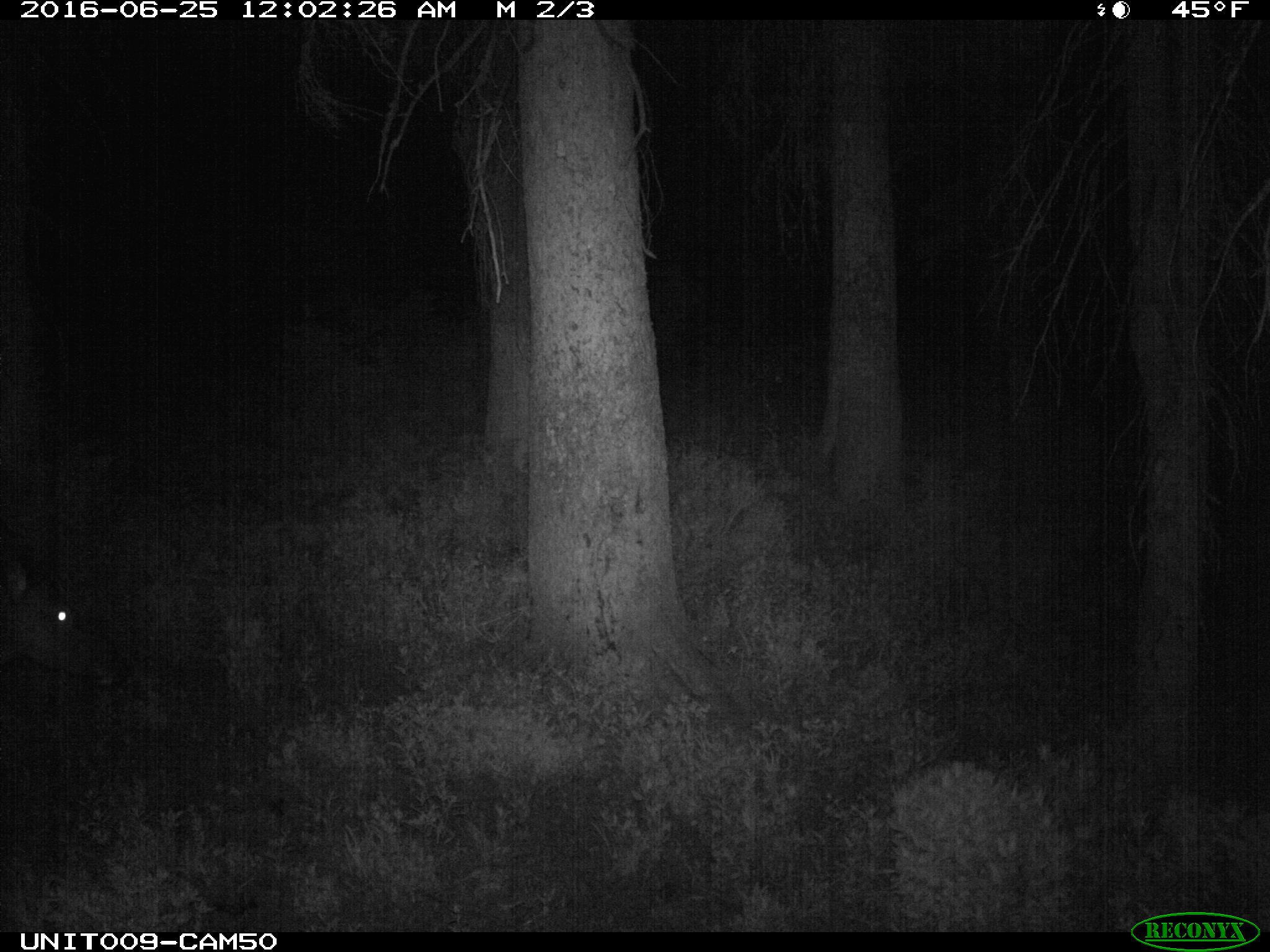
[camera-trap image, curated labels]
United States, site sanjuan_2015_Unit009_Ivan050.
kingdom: Animalia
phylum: Chordata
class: Mammalia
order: Artiodactyla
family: Cervidae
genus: Cervus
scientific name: Cervus elaphus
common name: red deer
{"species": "Cervus elaphus (red deer)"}